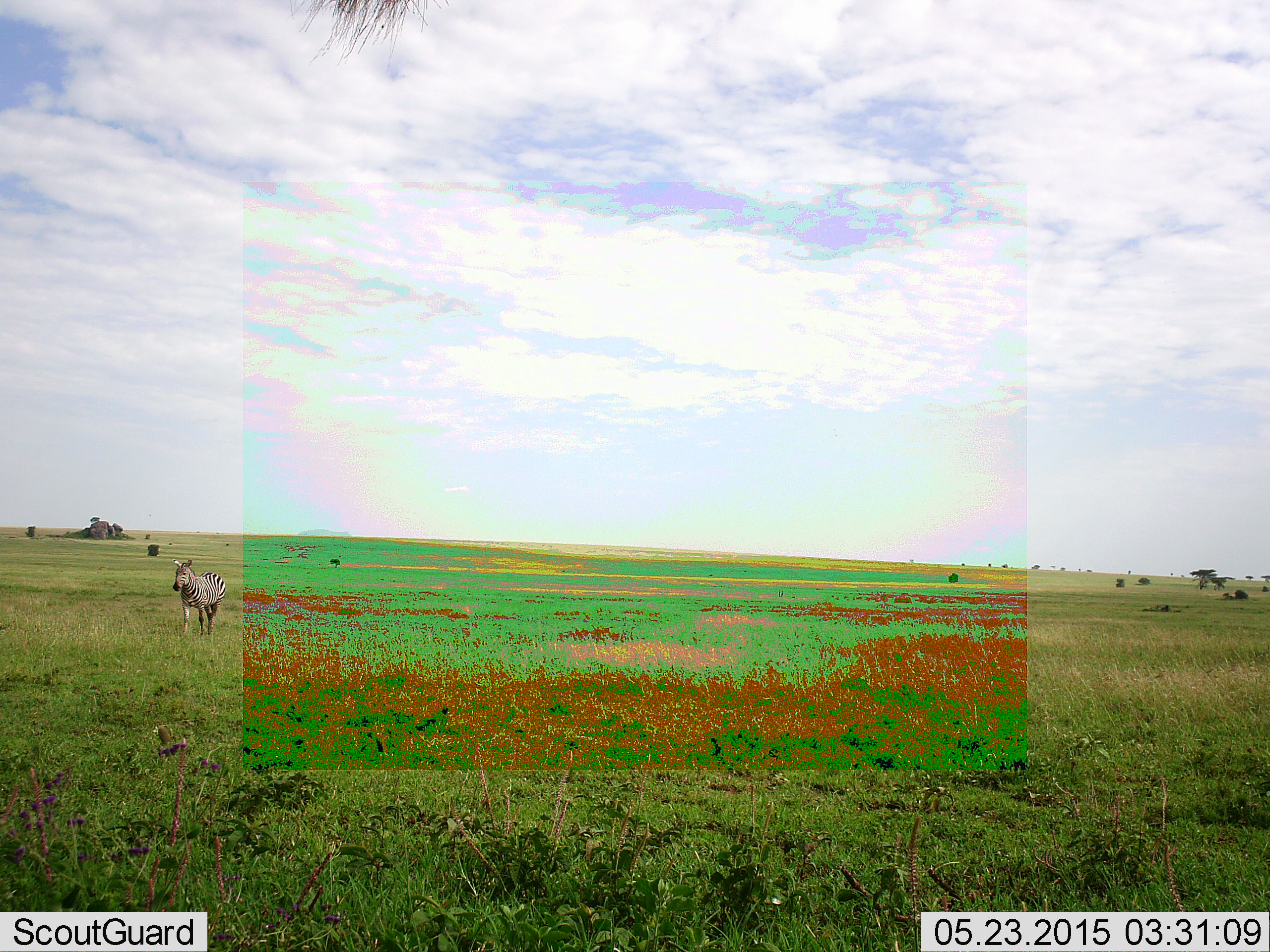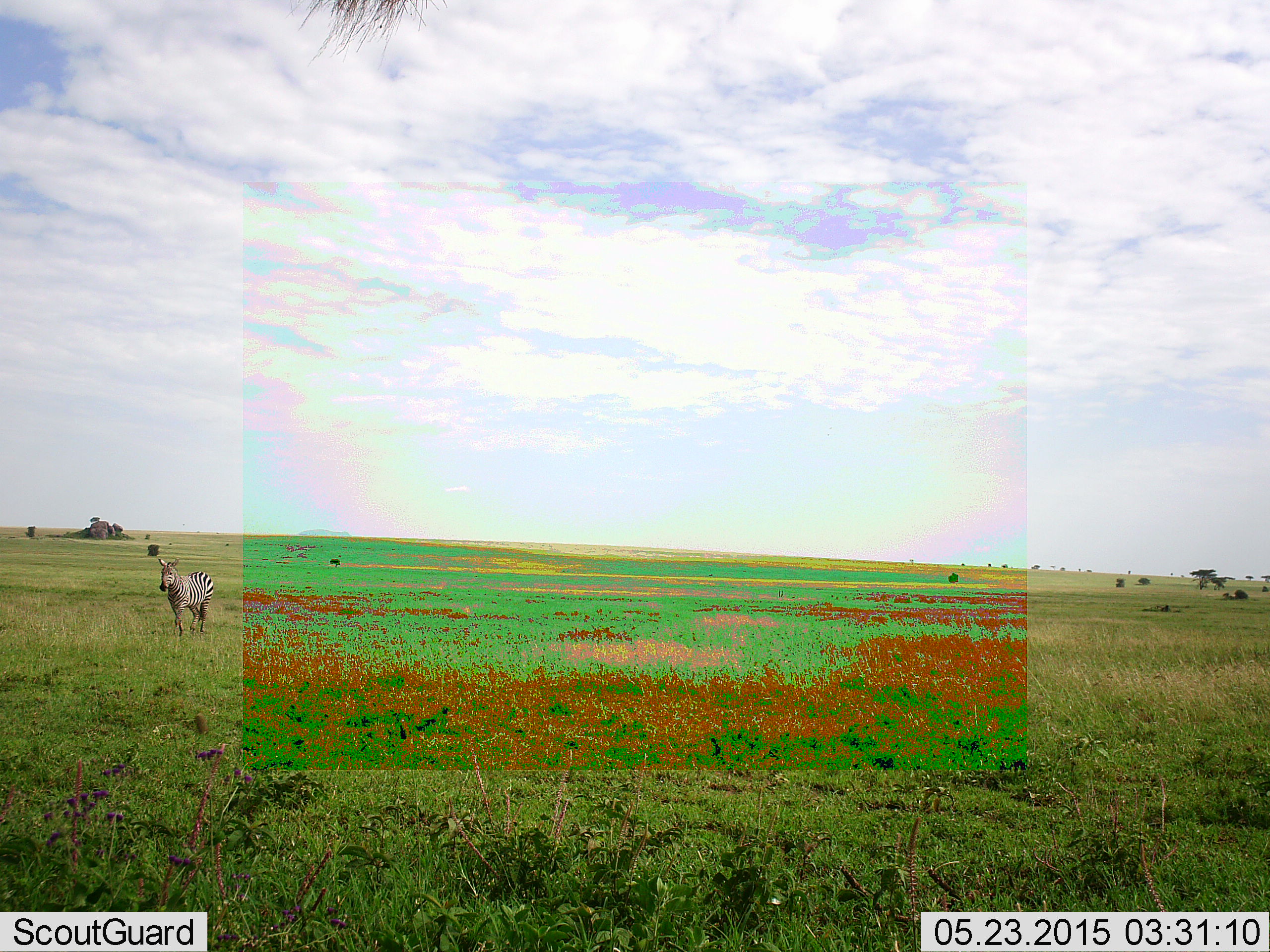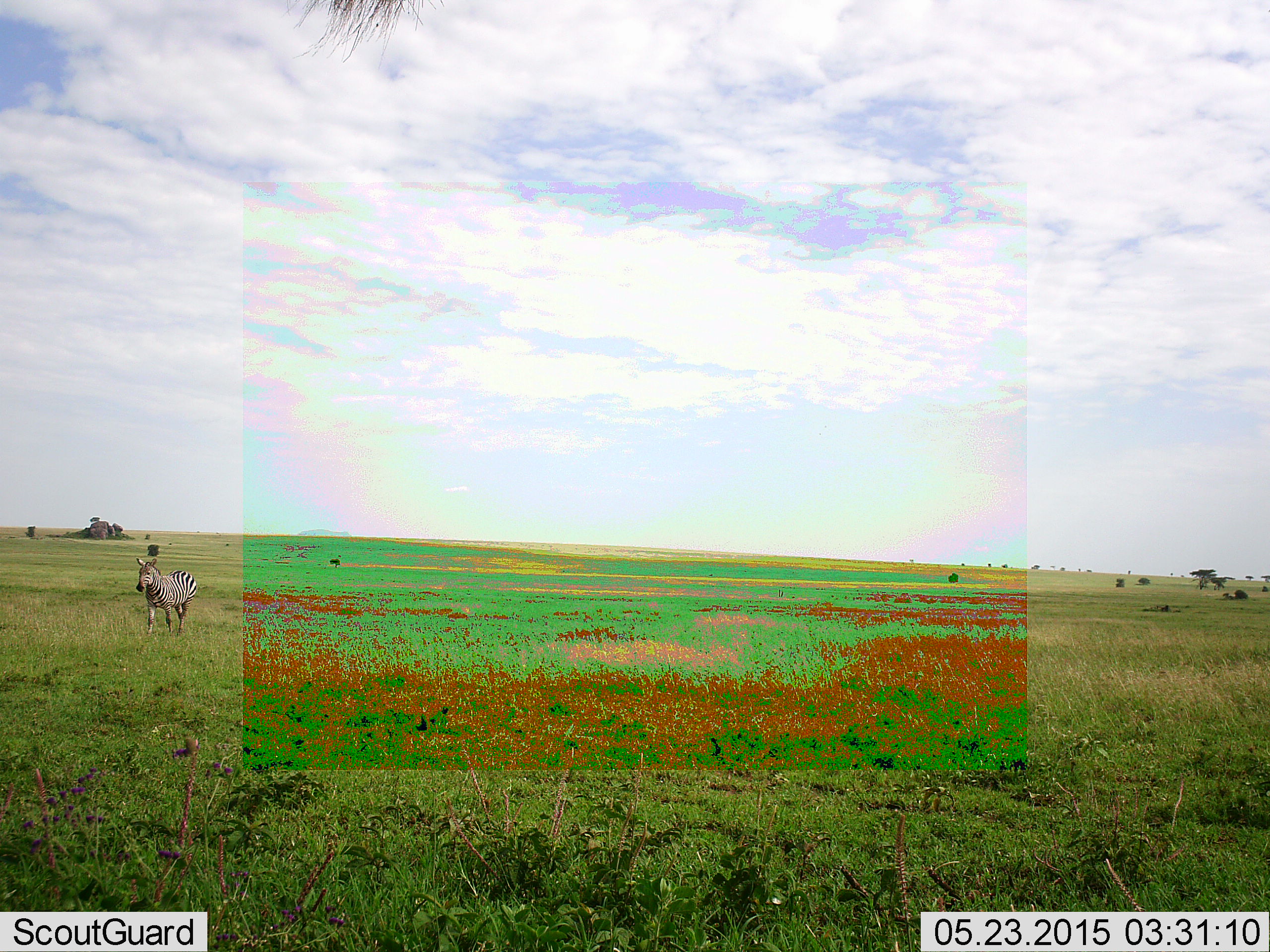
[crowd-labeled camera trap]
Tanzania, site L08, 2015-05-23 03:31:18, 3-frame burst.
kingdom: Animalia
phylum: Chordata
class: Mammalia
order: Perissodactyla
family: Equidae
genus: Equus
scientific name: Equus quagga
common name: plains zebra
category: zebra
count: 1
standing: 10%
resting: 0%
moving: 90%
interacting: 0%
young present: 0%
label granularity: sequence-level